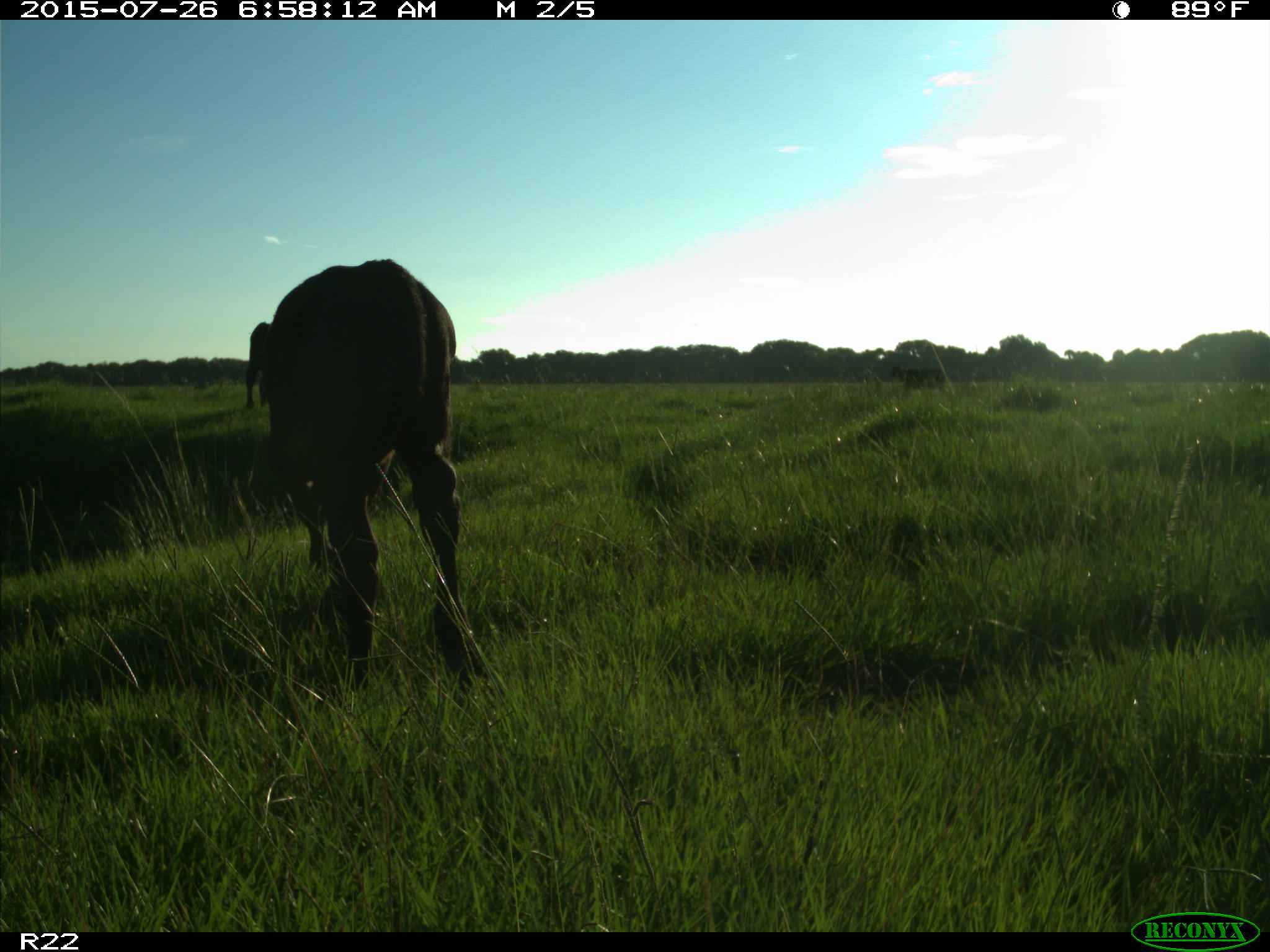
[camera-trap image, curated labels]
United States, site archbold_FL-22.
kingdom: Animalia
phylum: Chordata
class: Mammalia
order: Artiodactyla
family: Bovidae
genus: Bos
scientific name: Bos taurus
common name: domestic cow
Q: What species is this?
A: Bos taurus (domestic cow).